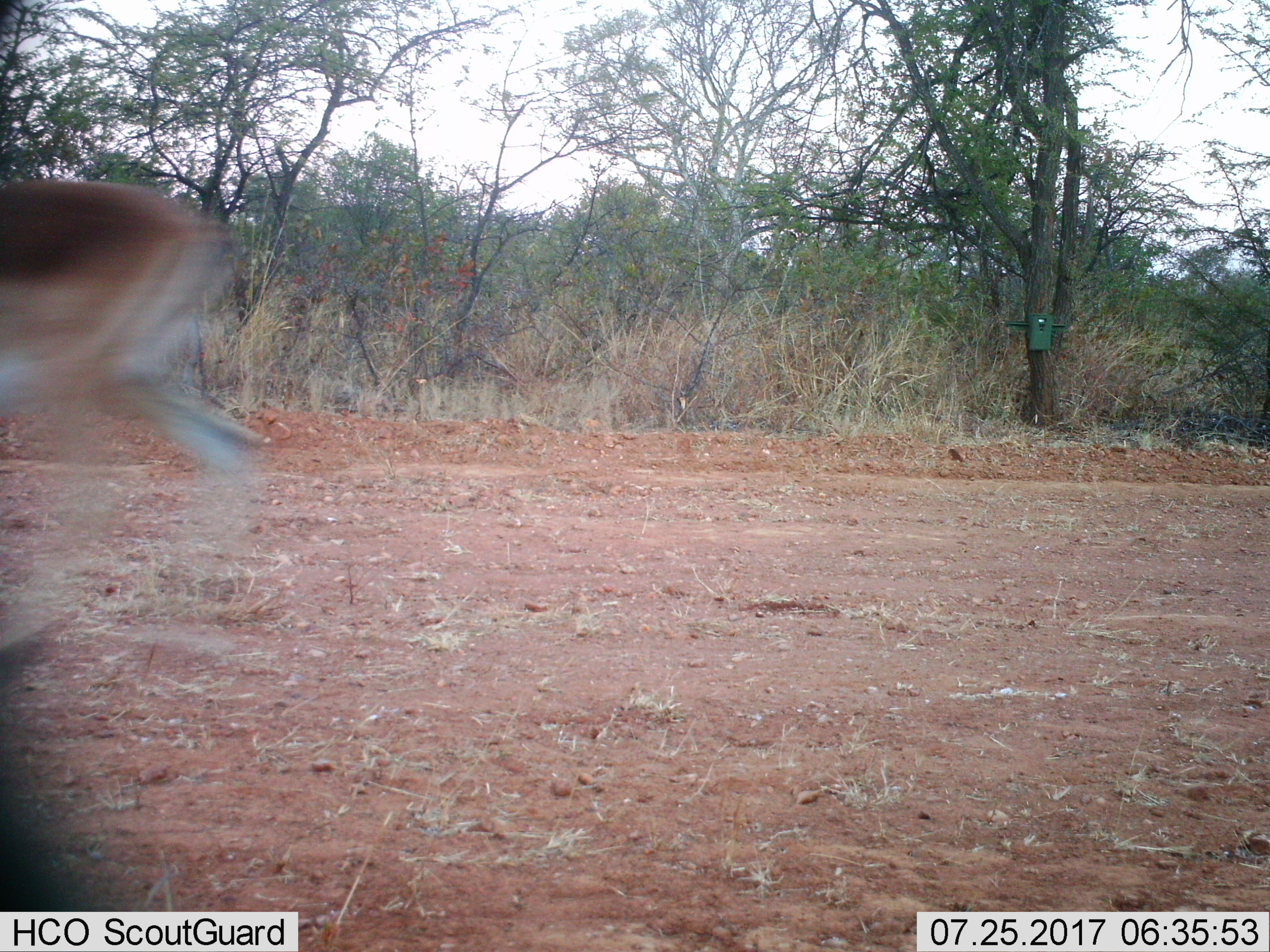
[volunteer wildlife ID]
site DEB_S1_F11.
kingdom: Animalia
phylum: Chordata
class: Mammalia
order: Artiodactyla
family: Bovidae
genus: Aepyceros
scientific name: Aepyceros melampus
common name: impala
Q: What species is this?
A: Impala (Aepyceros melampus).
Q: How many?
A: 1.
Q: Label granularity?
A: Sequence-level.